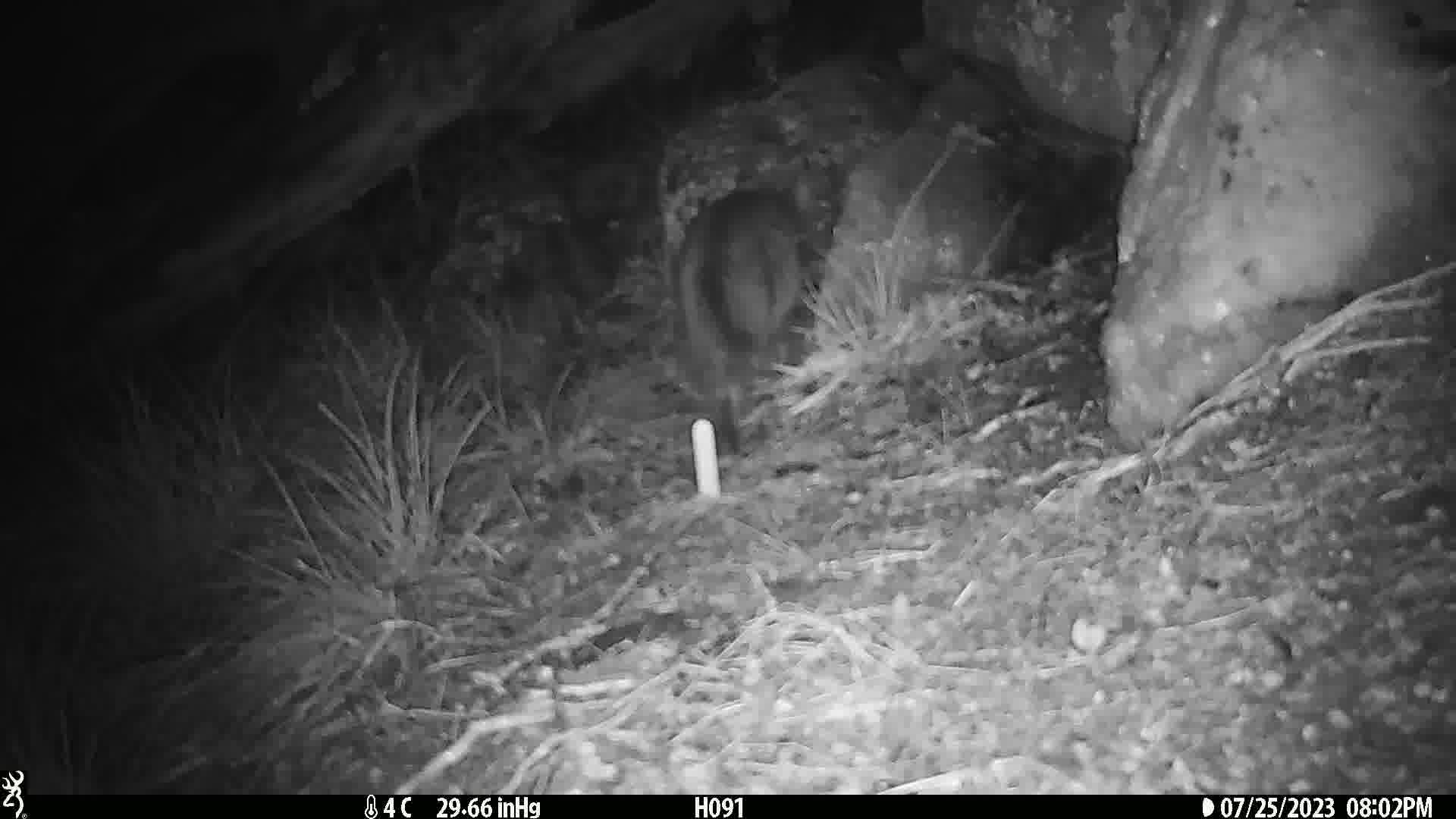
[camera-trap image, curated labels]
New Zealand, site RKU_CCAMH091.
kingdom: Animalia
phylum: Chordata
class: Mammalia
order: Carnivora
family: Felidae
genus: Felis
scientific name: Felis catus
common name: domestic cat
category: cat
Cat (domestic cat) (Felis catus).